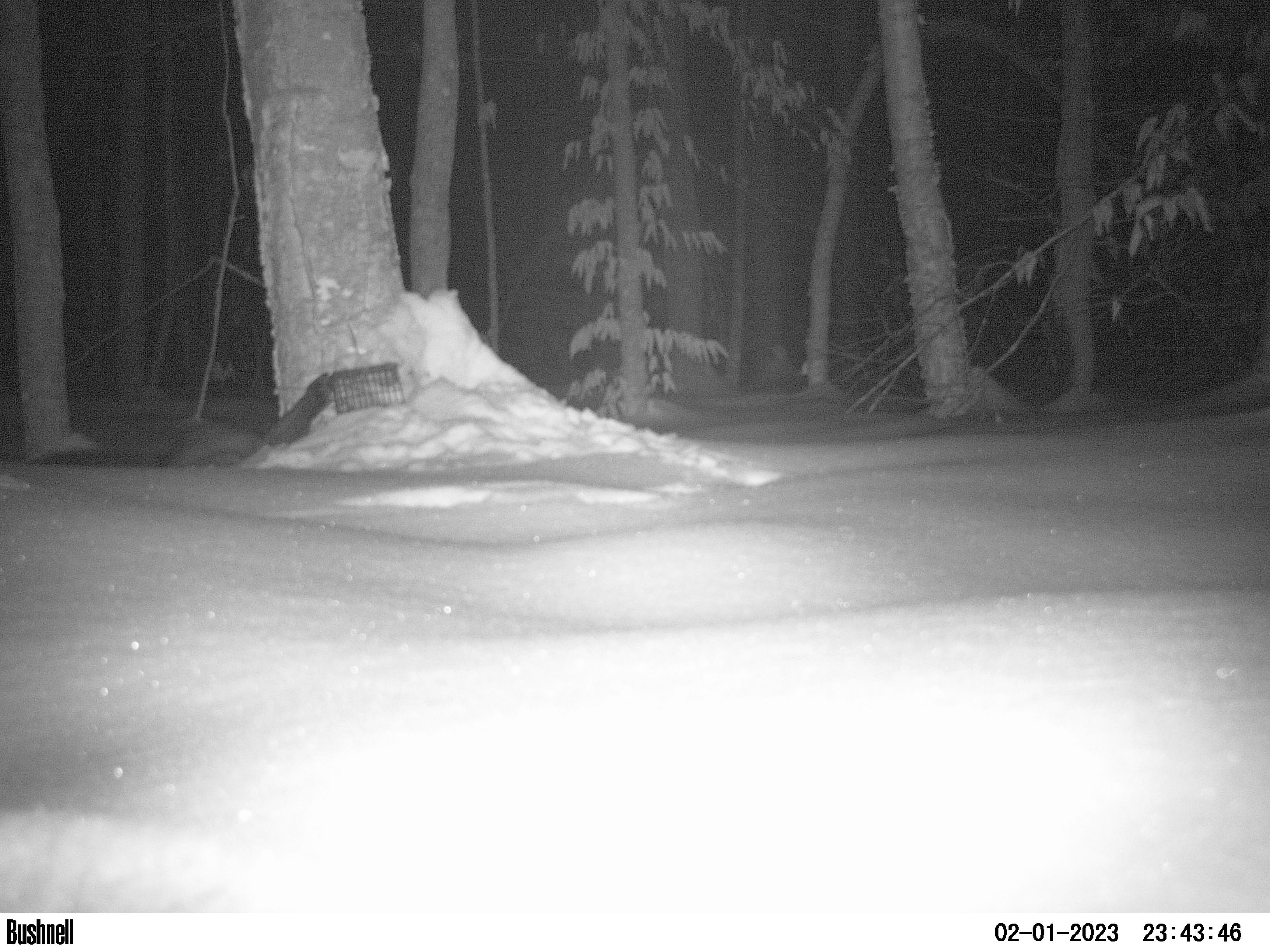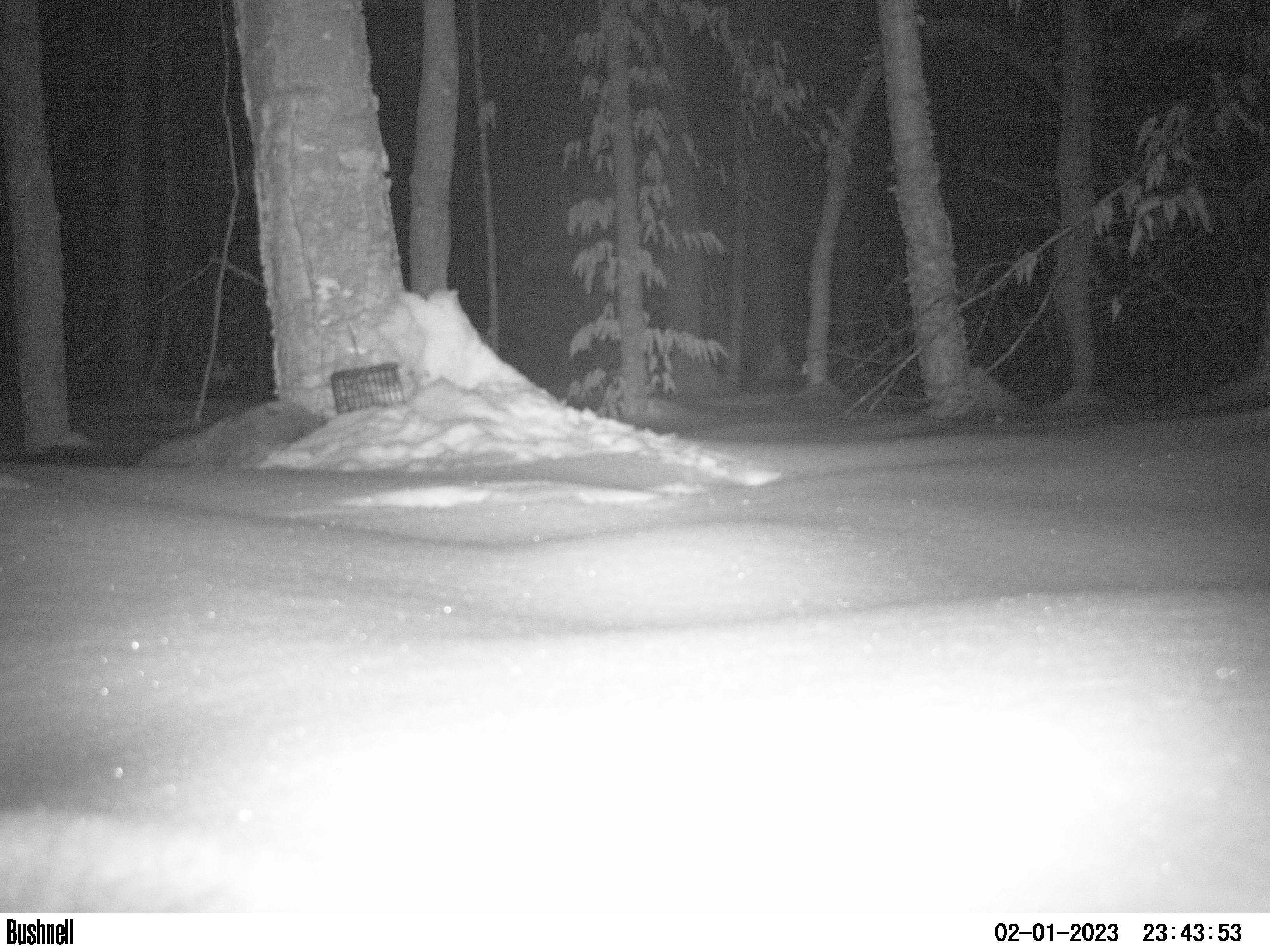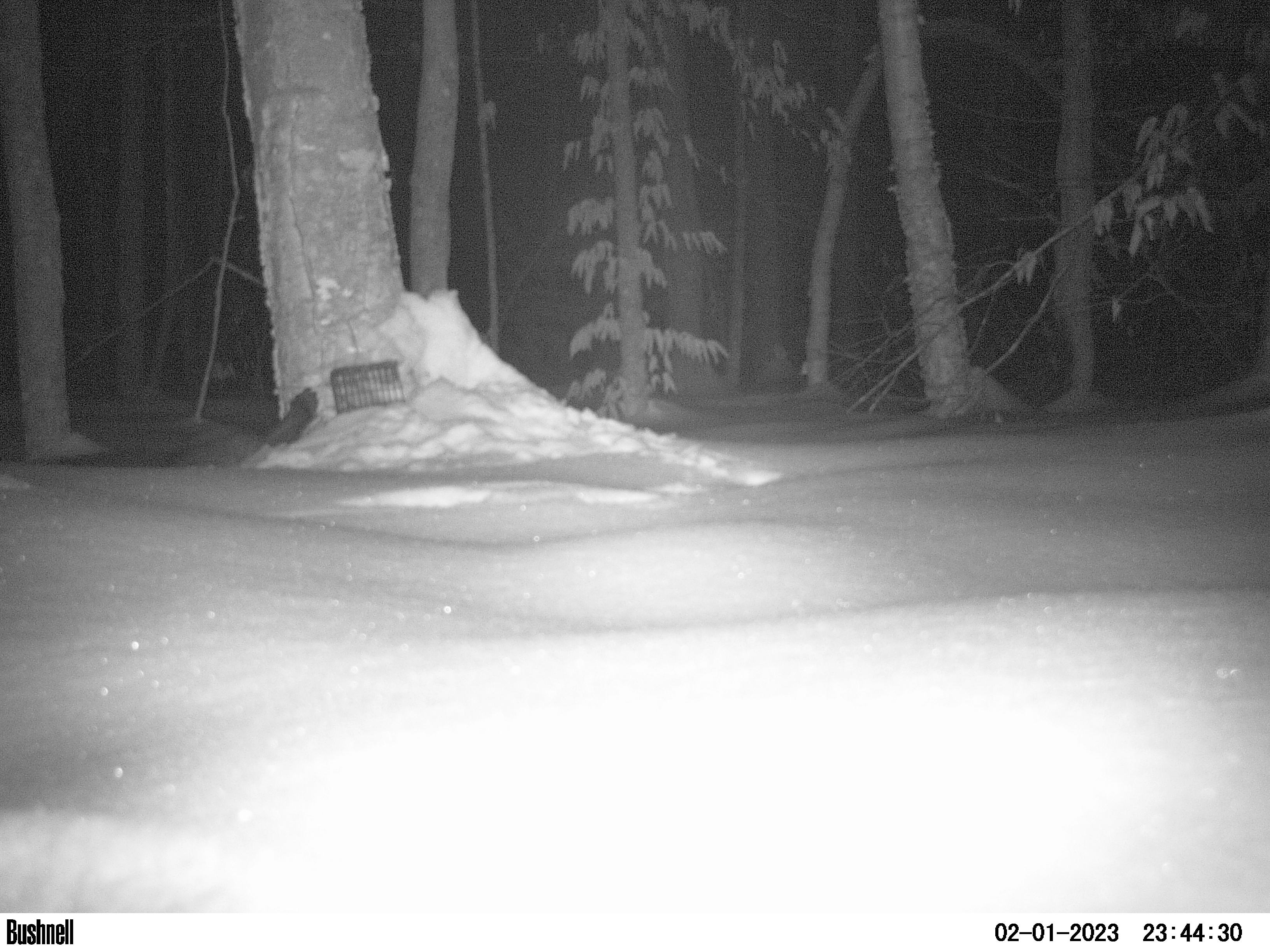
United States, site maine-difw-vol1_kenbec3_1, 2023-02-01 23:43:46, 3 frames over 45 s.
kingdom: Animalia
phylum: Chordata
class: Mammalia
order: Carnivora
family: Mustelidae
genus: Pekania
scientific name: Pekania pennanti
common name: fisher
Fisher (Pekania pennanti).